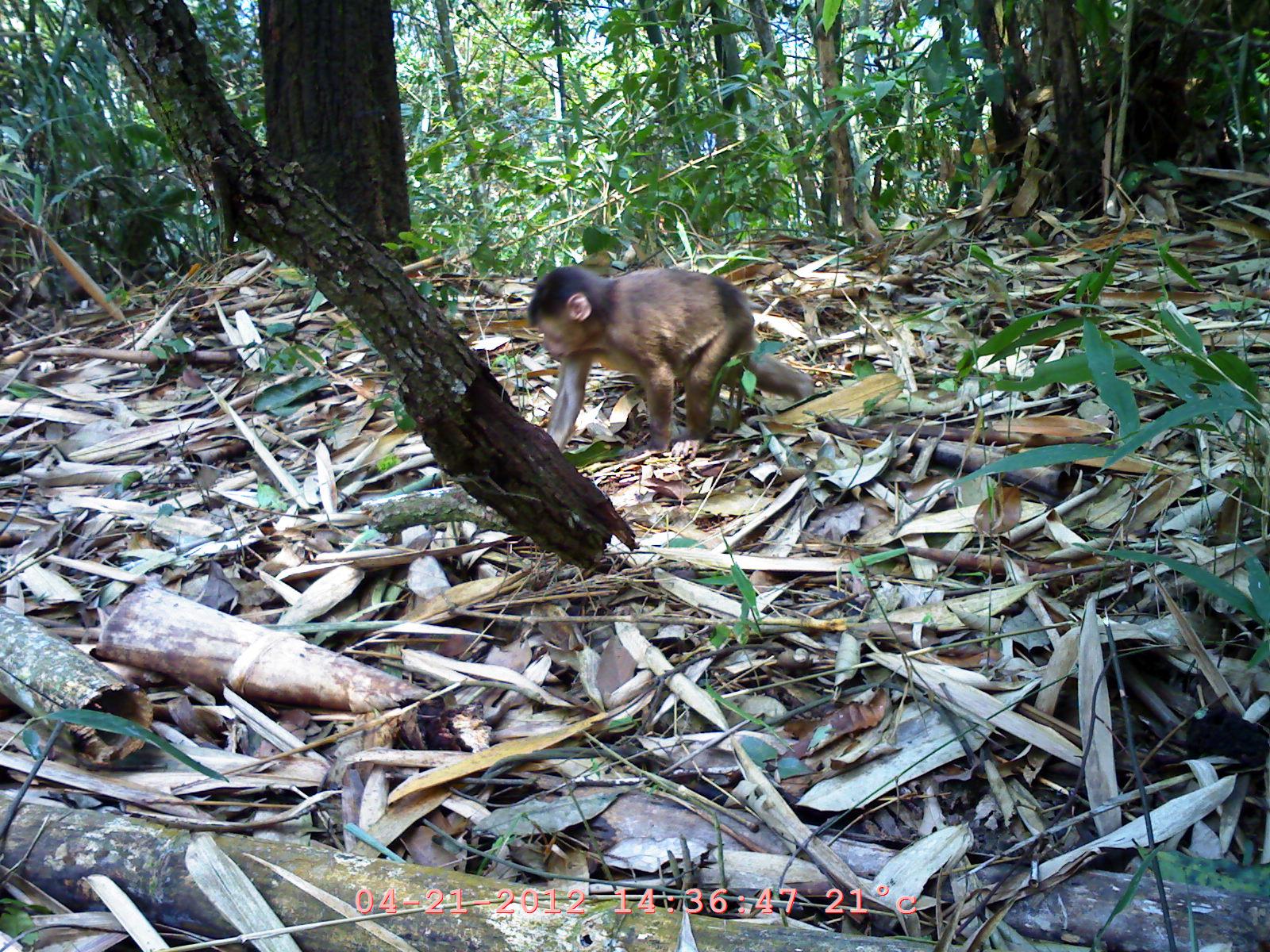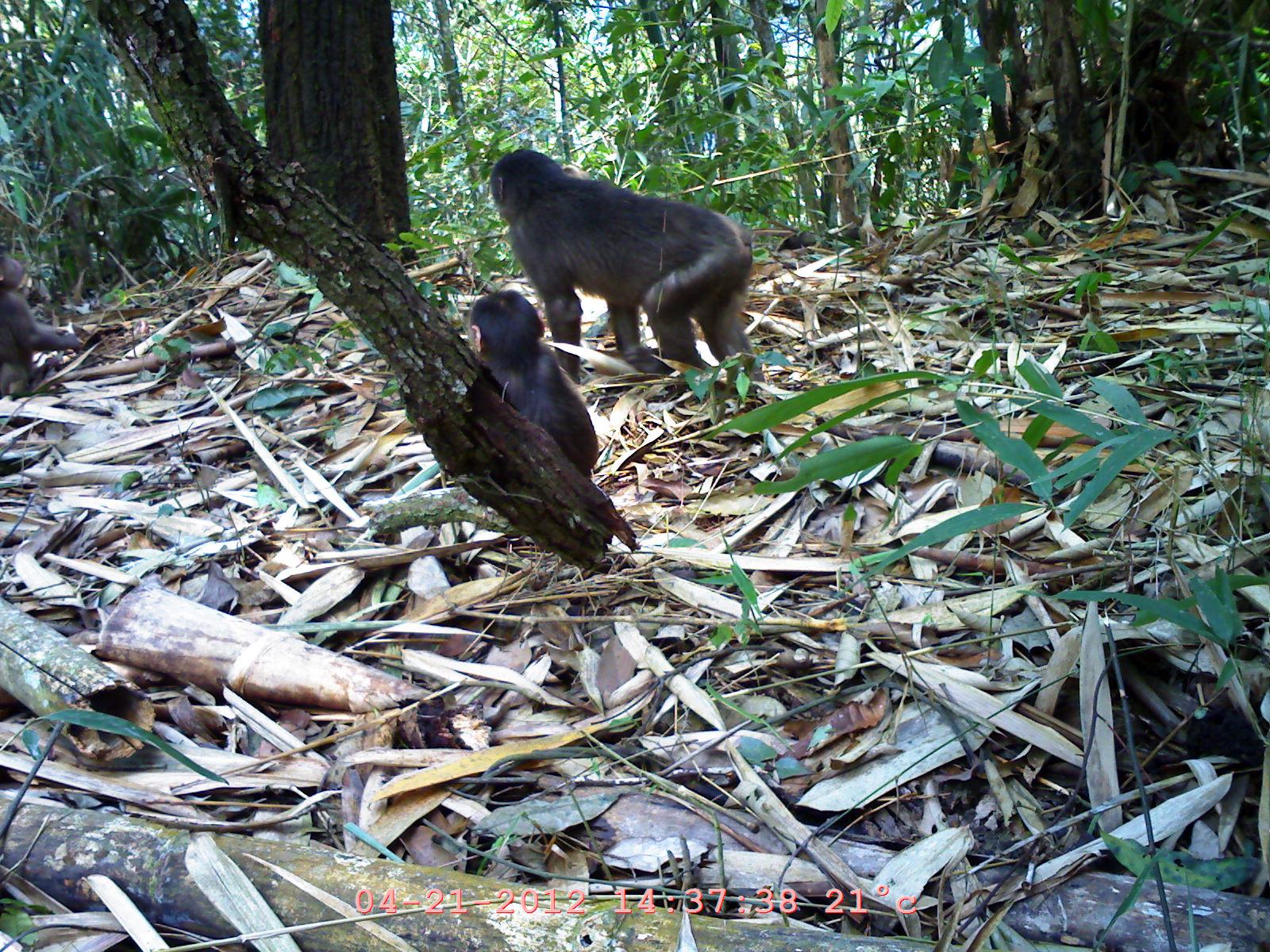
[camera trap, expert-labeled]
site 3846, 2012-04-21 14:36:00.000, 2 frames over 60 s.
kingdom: Animalia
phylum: Chordata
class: Mammalia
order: Primates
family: Cercopithecidae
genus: Macaca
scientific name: Macaca arctoides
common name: stump-tailed macaque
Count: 1.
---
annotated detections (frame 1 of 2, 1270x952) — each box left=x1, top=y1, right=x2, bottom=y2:
macaca arctoides: left=524, top=262, right=814, bottom=458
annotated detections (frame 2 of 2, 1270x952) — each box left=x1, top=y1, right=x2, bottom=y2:
macaca arctoides: left=486, top=143, right=765, bottom=398; left=455, top=286, right=600, bottom=493; left=0, top=248, right=87, bottom=402